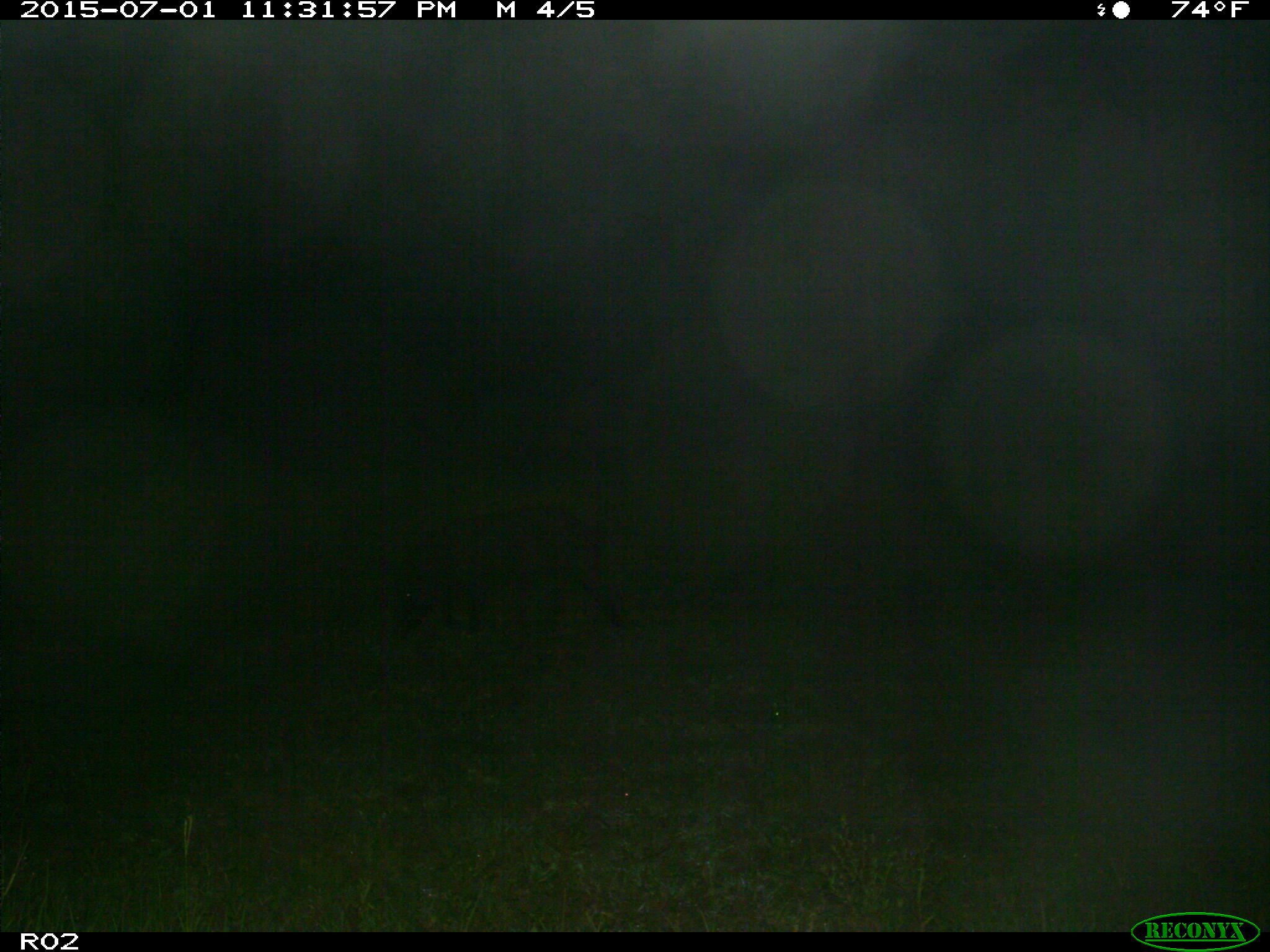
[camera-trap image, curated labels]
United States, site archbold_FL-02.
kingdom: Animalia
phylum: Chordata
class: Mammalia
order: Artiodactyla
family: Suidae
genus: Sus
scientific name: Sus scrofa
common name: wild boar